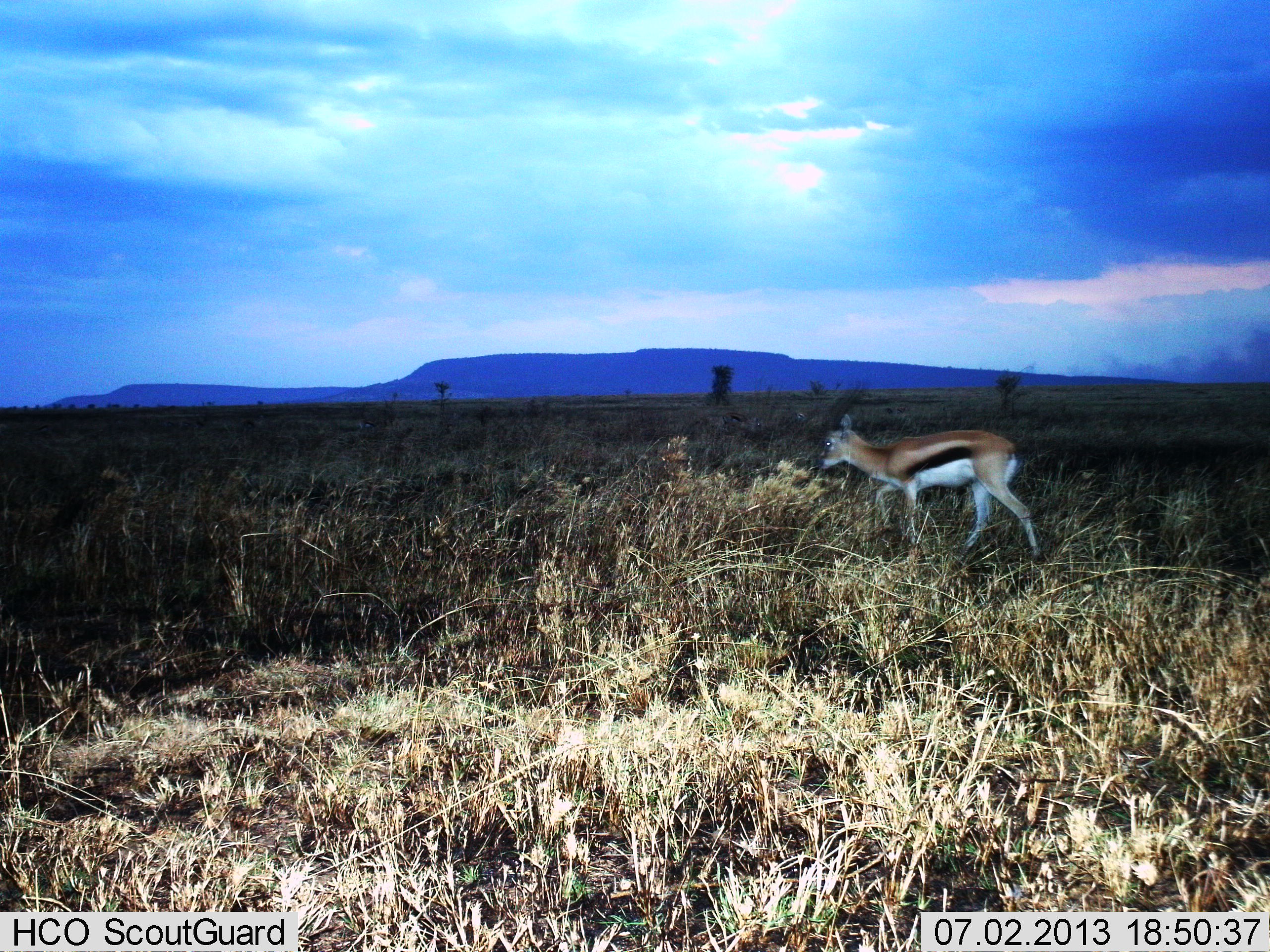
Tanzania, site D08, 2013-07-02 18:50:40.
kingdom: Animalia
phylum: Chordata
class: Mammalia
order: Artiodactyla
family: Bovidae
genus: Eudorcas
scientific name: Eudorcas thomsonii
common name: thomson's gazelle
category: gazellethomsons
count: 1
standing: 0%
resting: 0%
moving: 100%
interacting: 0%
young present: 0%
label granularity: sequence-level